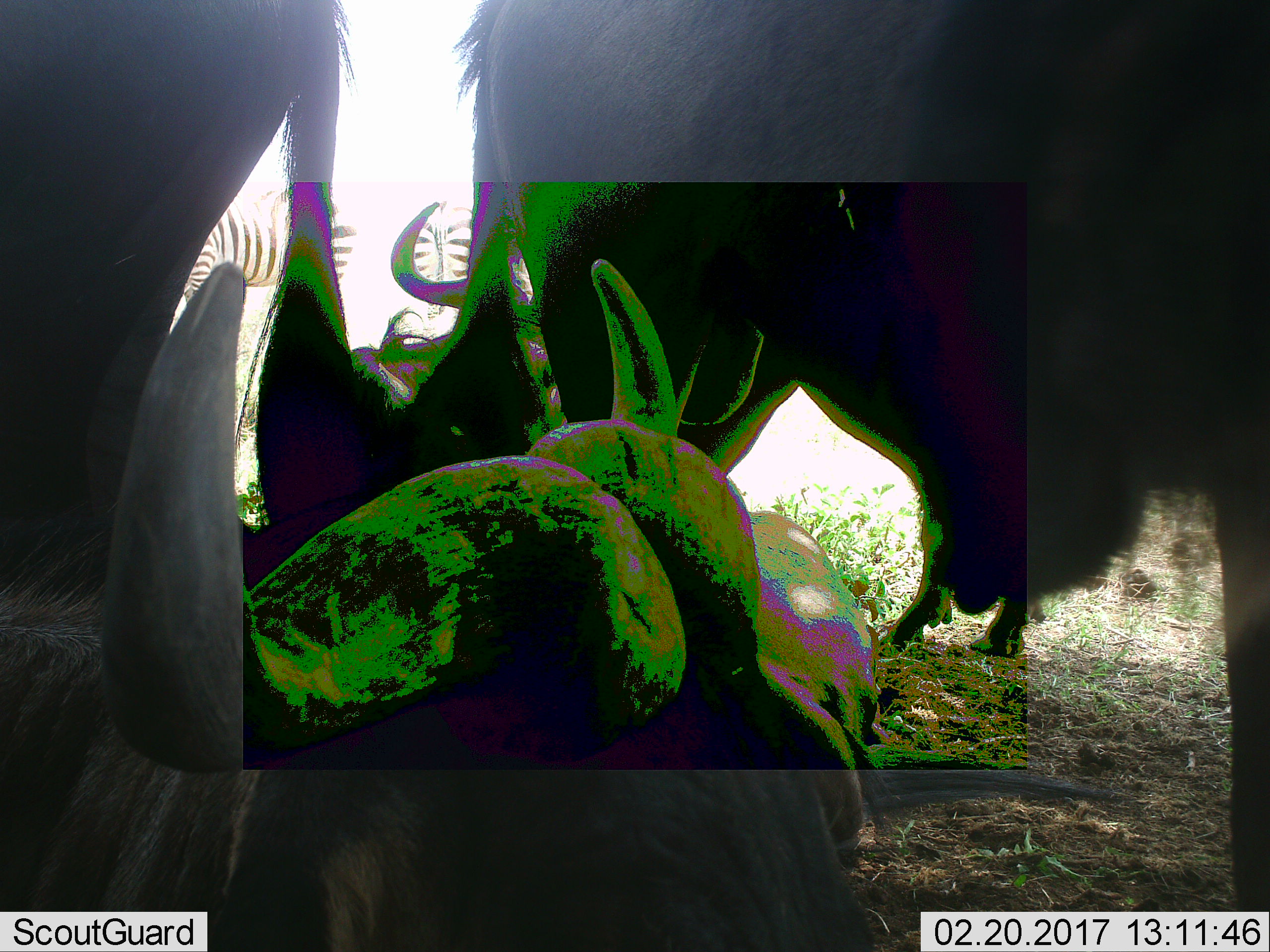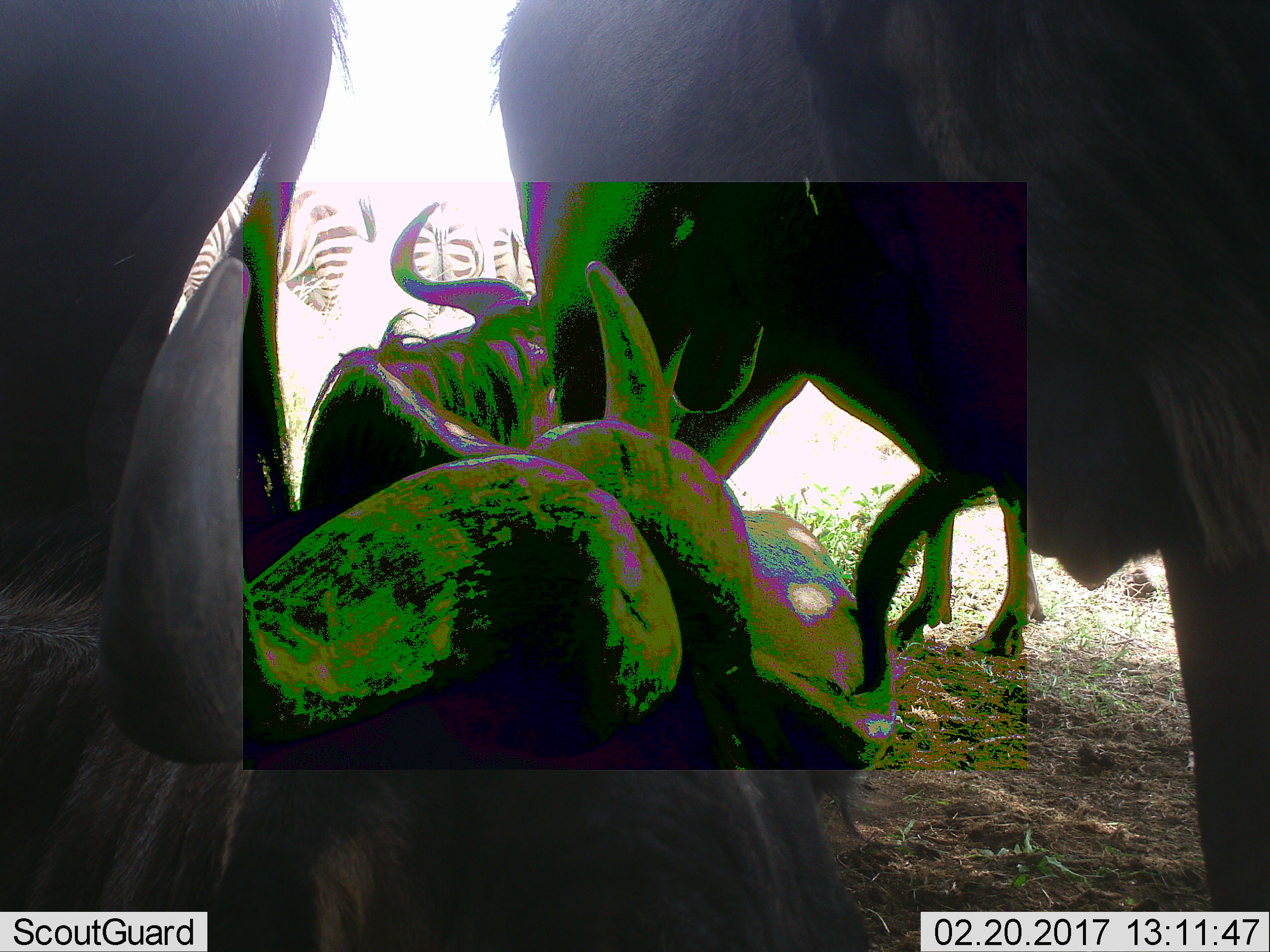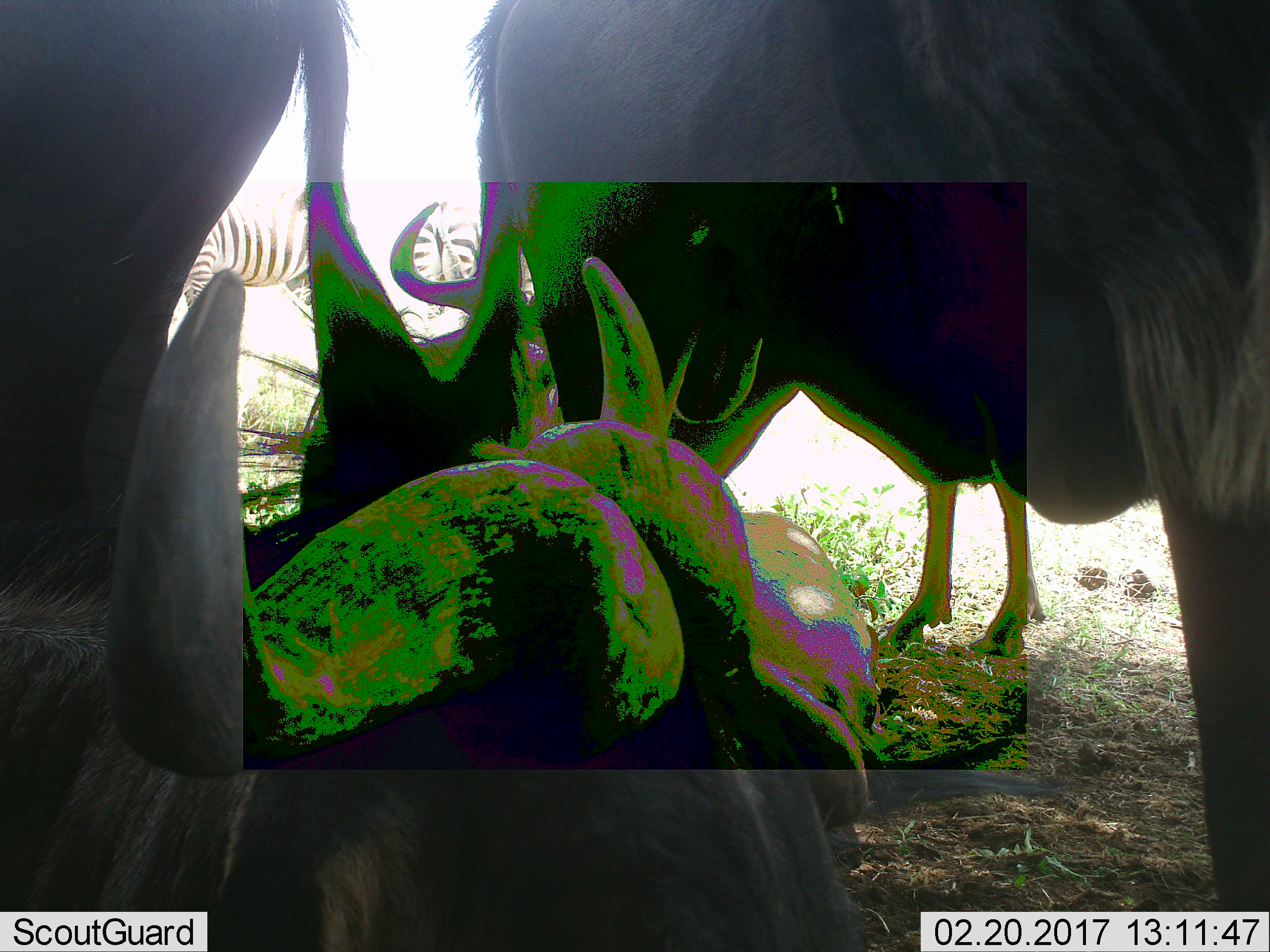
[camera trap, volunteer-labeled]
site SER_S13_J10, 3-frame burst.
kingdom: Animalia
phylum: Chordata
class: Mammalia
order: Artiodactyla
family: Bovidae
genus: Connochaetes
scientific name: Connochaetes taurinus taurinus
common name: blue wildebeest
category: wildebeestblue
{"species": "wildebeestblue (blue wildebeest) (Connochaetes taurinus taurinus)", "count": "4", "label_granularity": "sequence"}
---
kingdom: Animalia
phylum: Chordata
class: Mammalia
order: Perissodactyla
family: Equidae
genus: Equus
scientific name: Equus quagga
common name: plains zebra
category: zebraplains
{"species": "zebraplains (plains zebra) (Equus quagga)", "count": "2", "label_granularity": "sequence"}